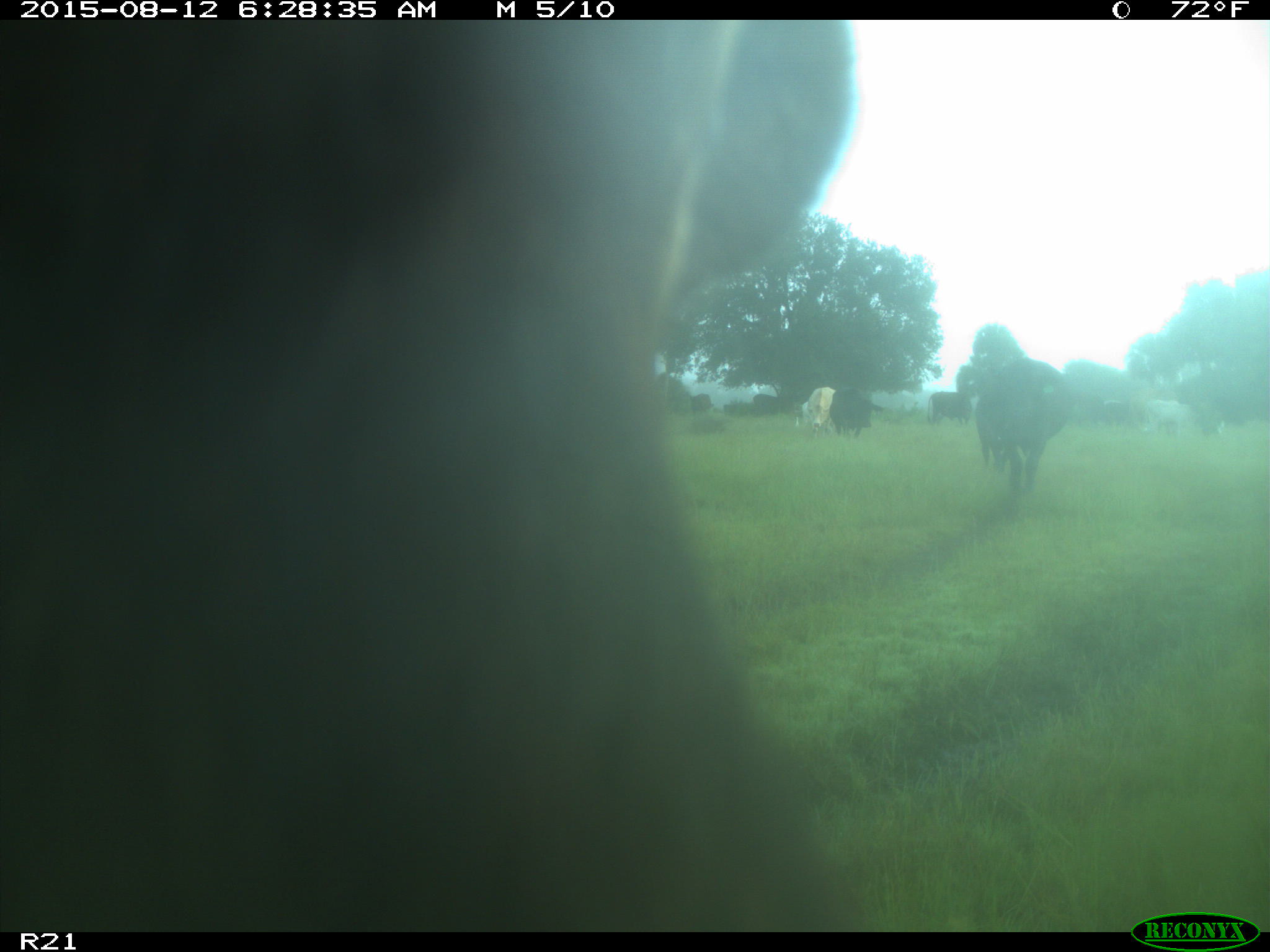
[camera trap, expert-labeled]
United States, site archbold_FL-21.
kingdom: Animalia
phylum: Chordata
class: Mammalia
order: Artiodactyla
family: Bovidae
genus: Bos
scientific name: Bos taurus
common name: domestic cow